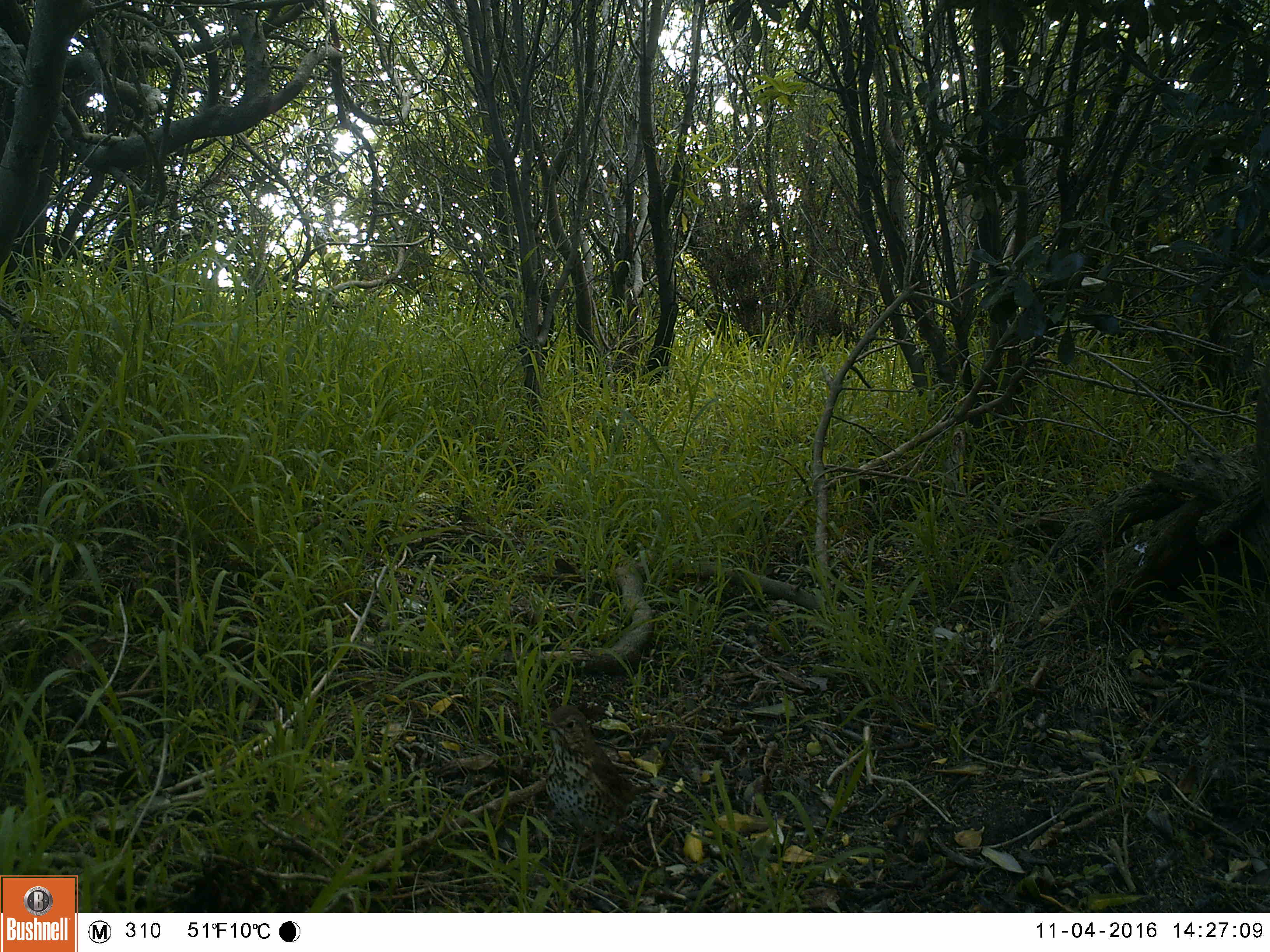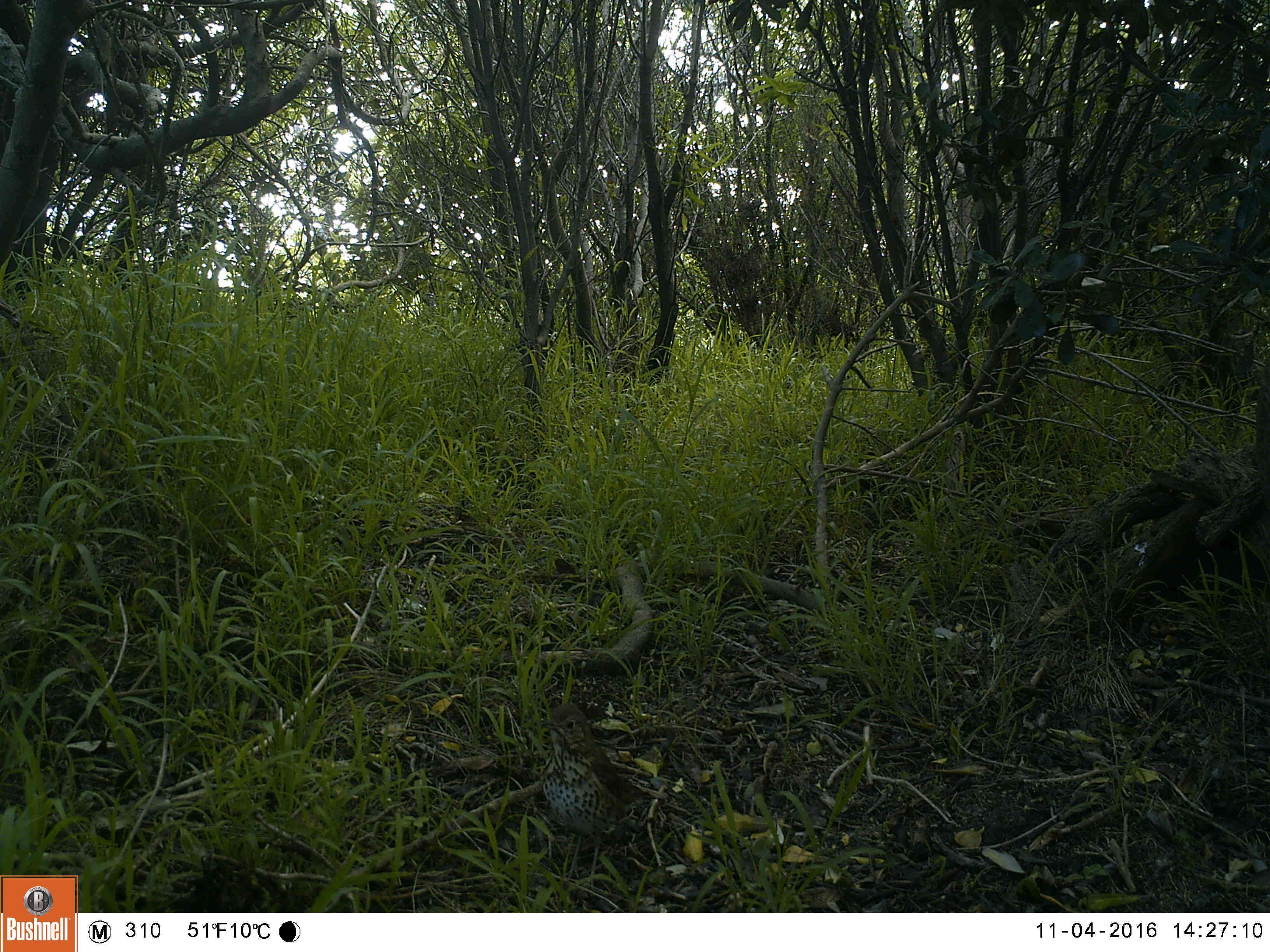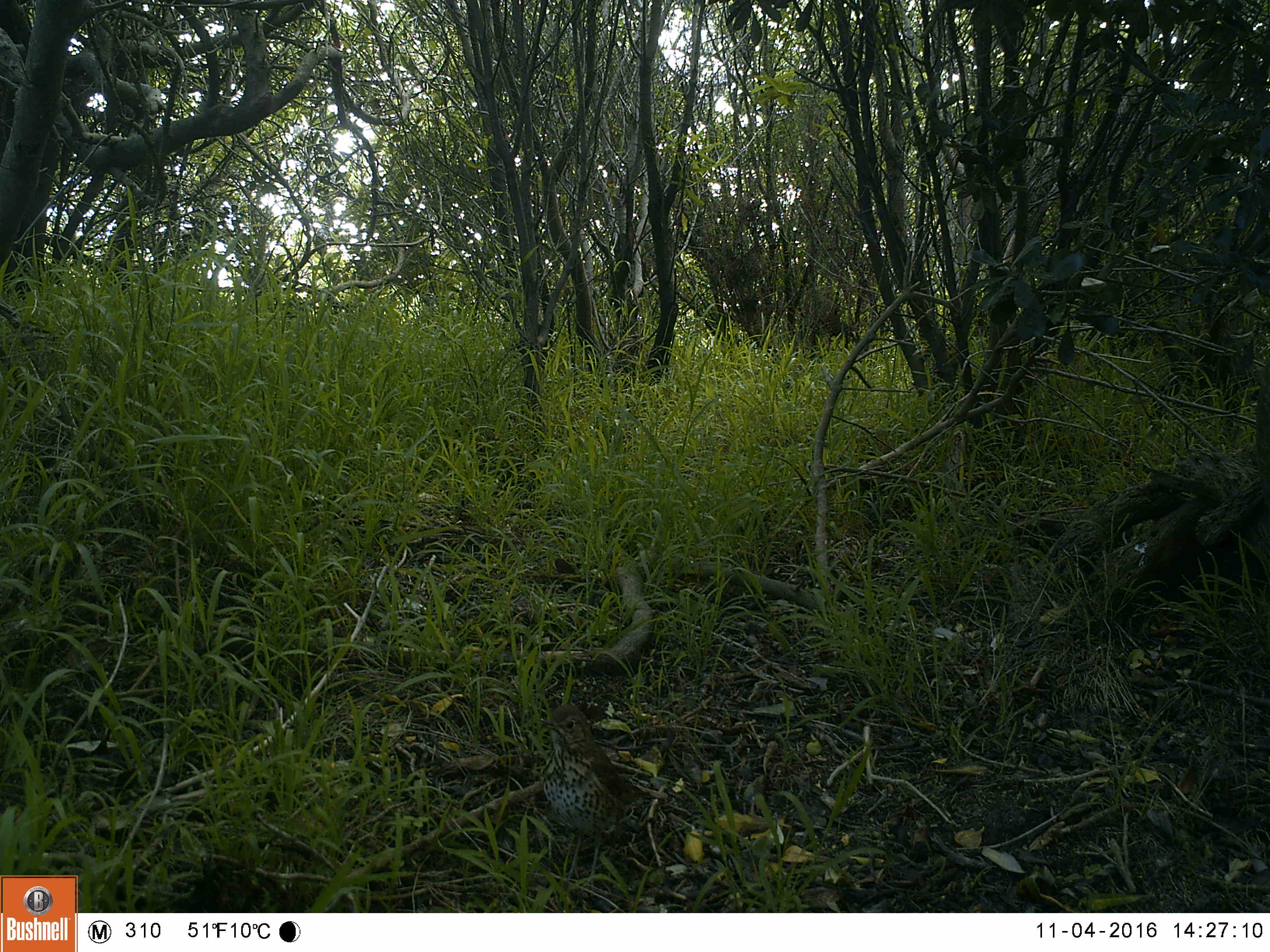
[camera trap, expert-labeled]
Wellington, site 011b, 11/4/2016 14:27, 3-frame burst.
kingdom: Animalia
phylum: Chordata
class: Aves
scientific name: Aves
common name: bird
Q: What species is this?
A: Bird (Aves).